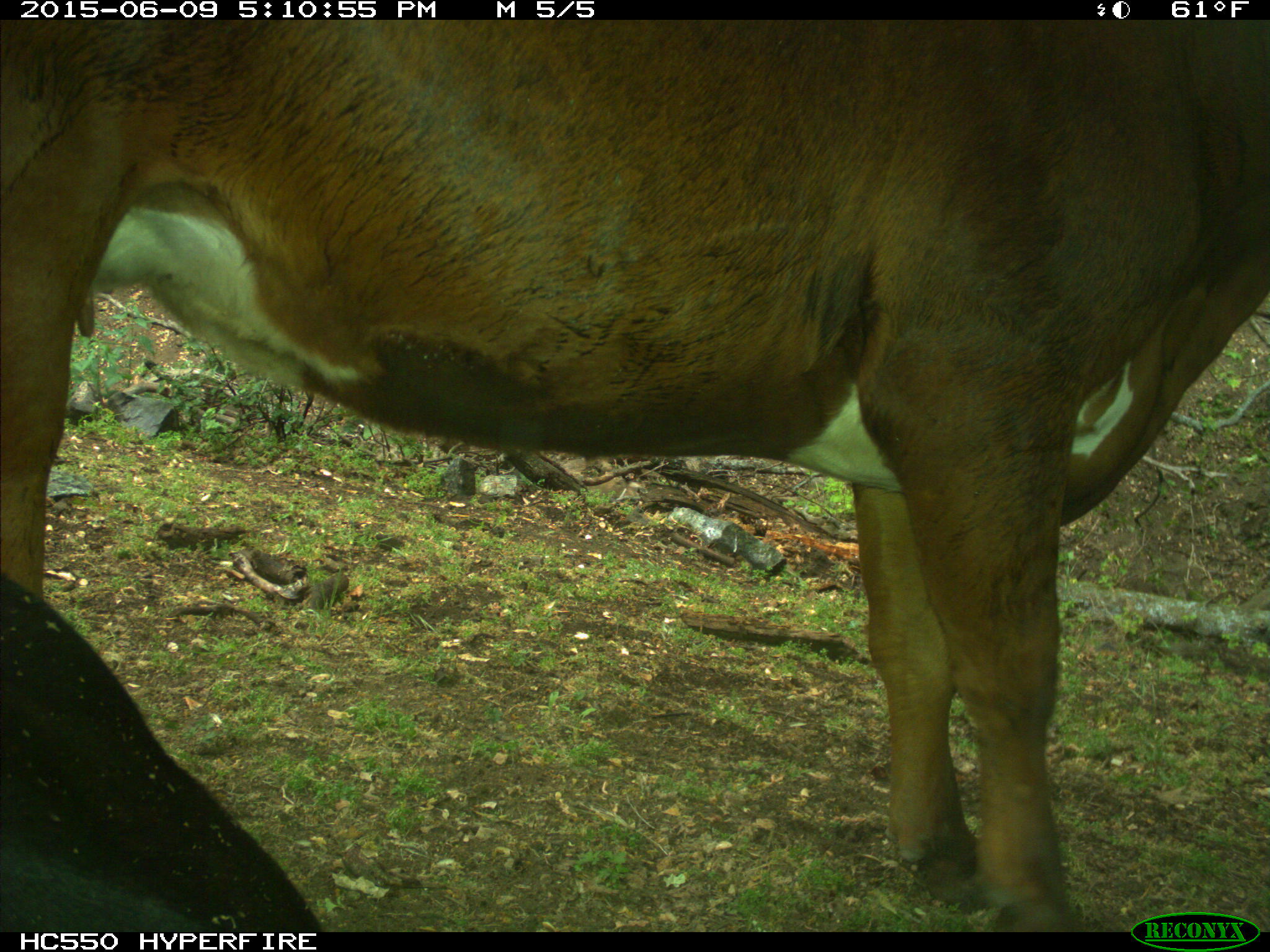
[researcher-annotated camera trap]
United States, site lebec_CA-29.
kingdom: Animalia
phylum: Chordata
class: Mammalia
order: Artiodactyla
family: Bovidae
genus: Bos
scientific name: Bos taurus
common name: domestic cow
Bos taurus (domestic cow).